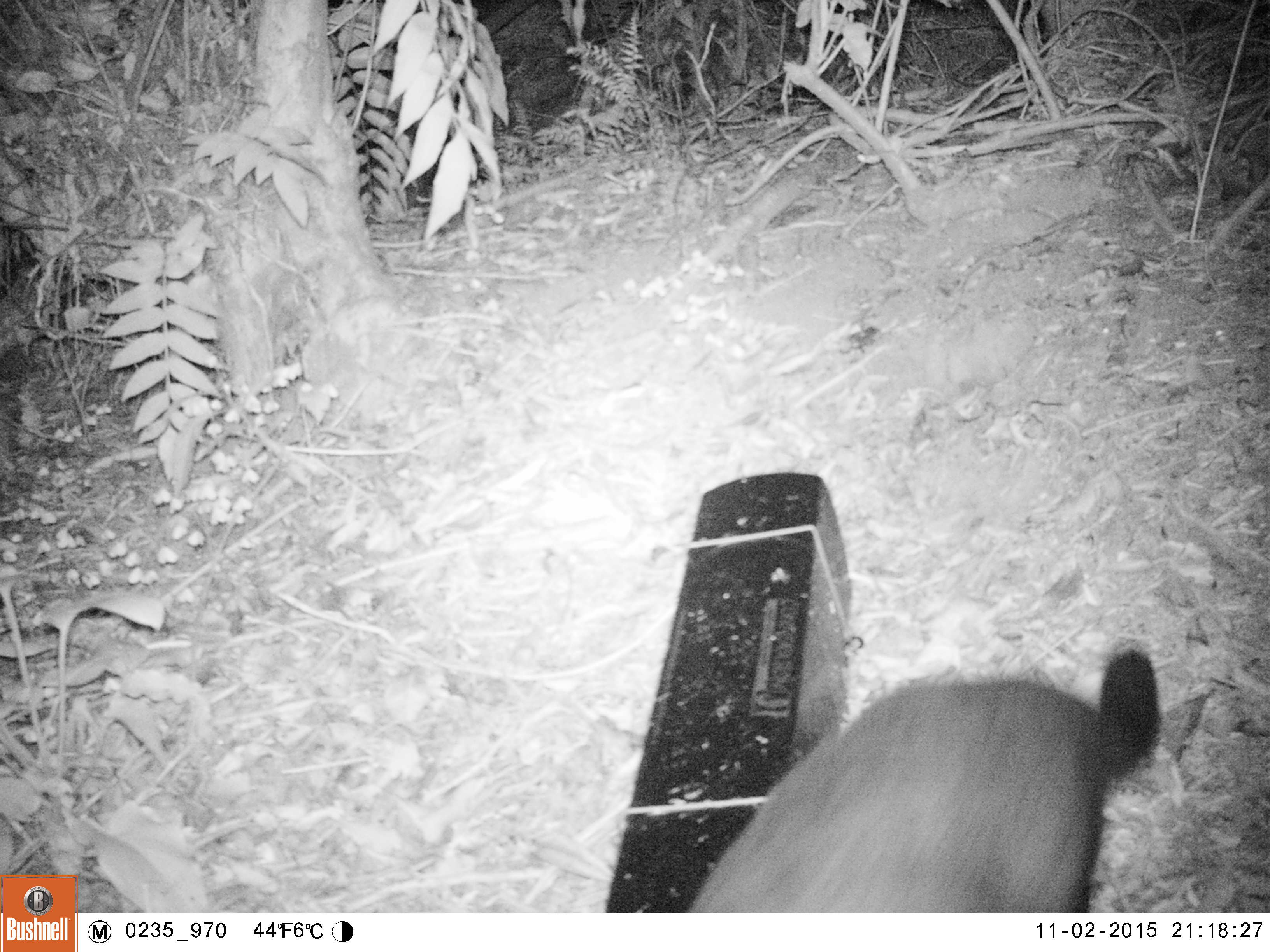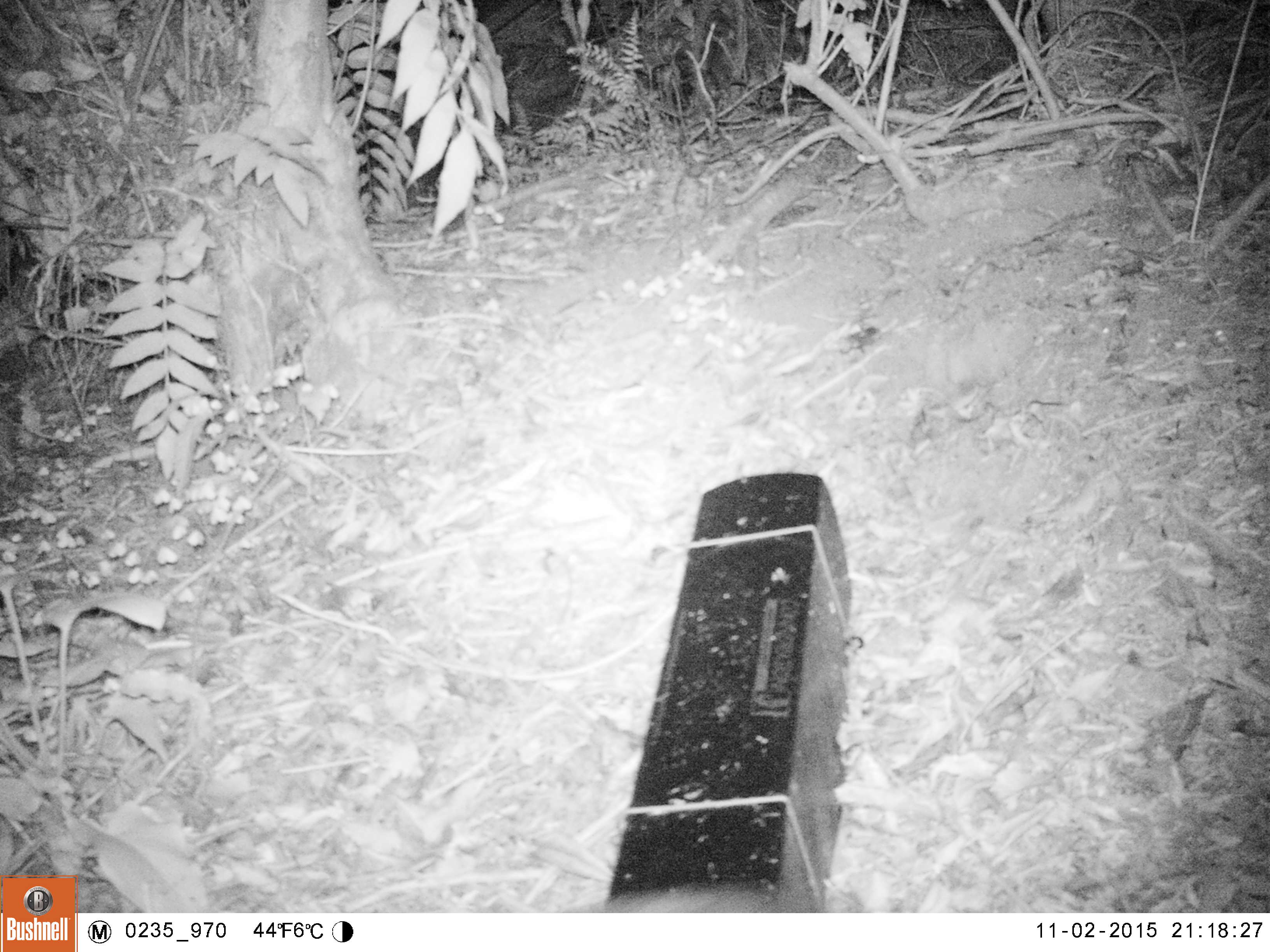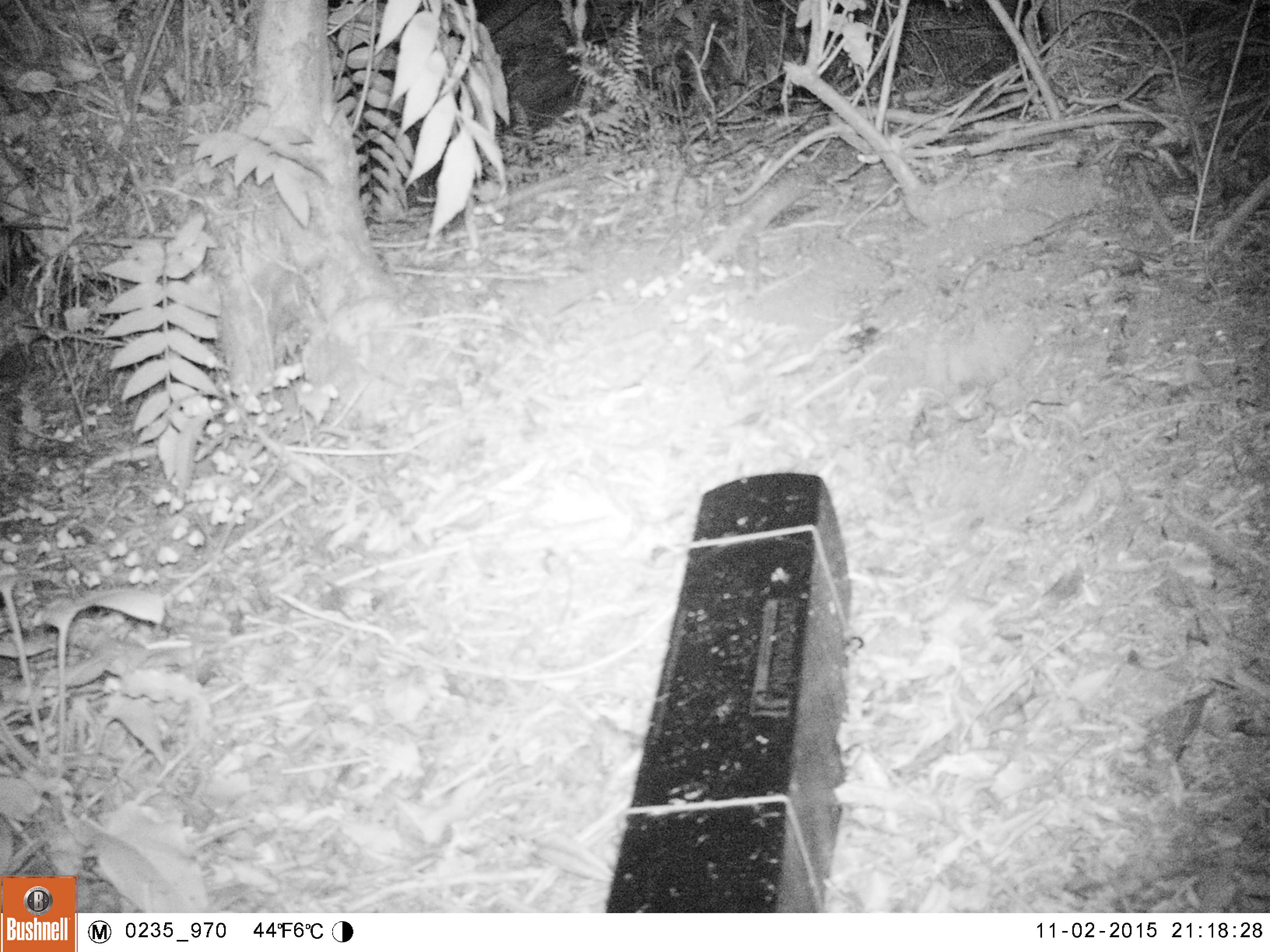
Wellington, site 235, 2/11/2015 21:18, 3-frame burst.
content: unidentified animal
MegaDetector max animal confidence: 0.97